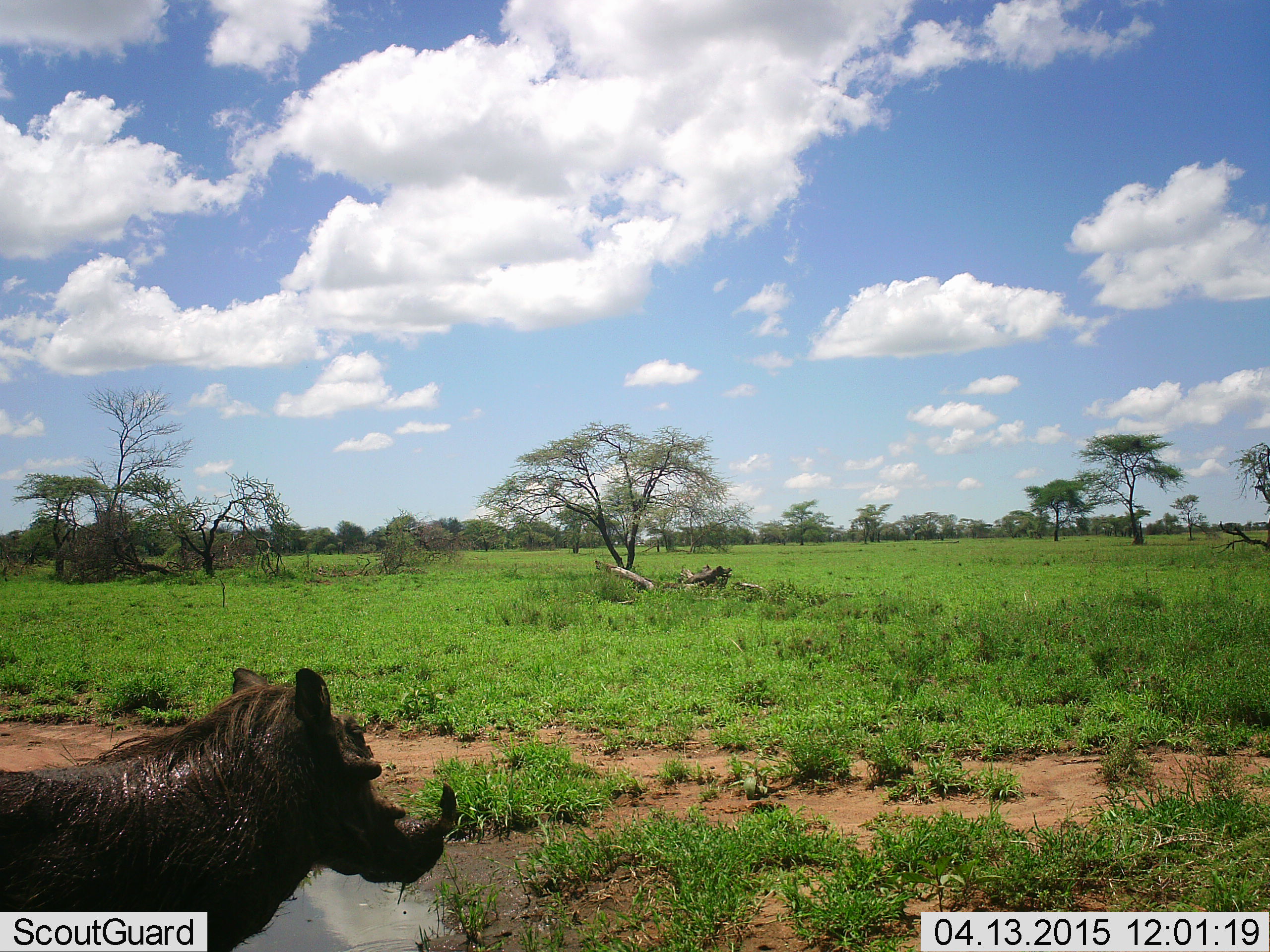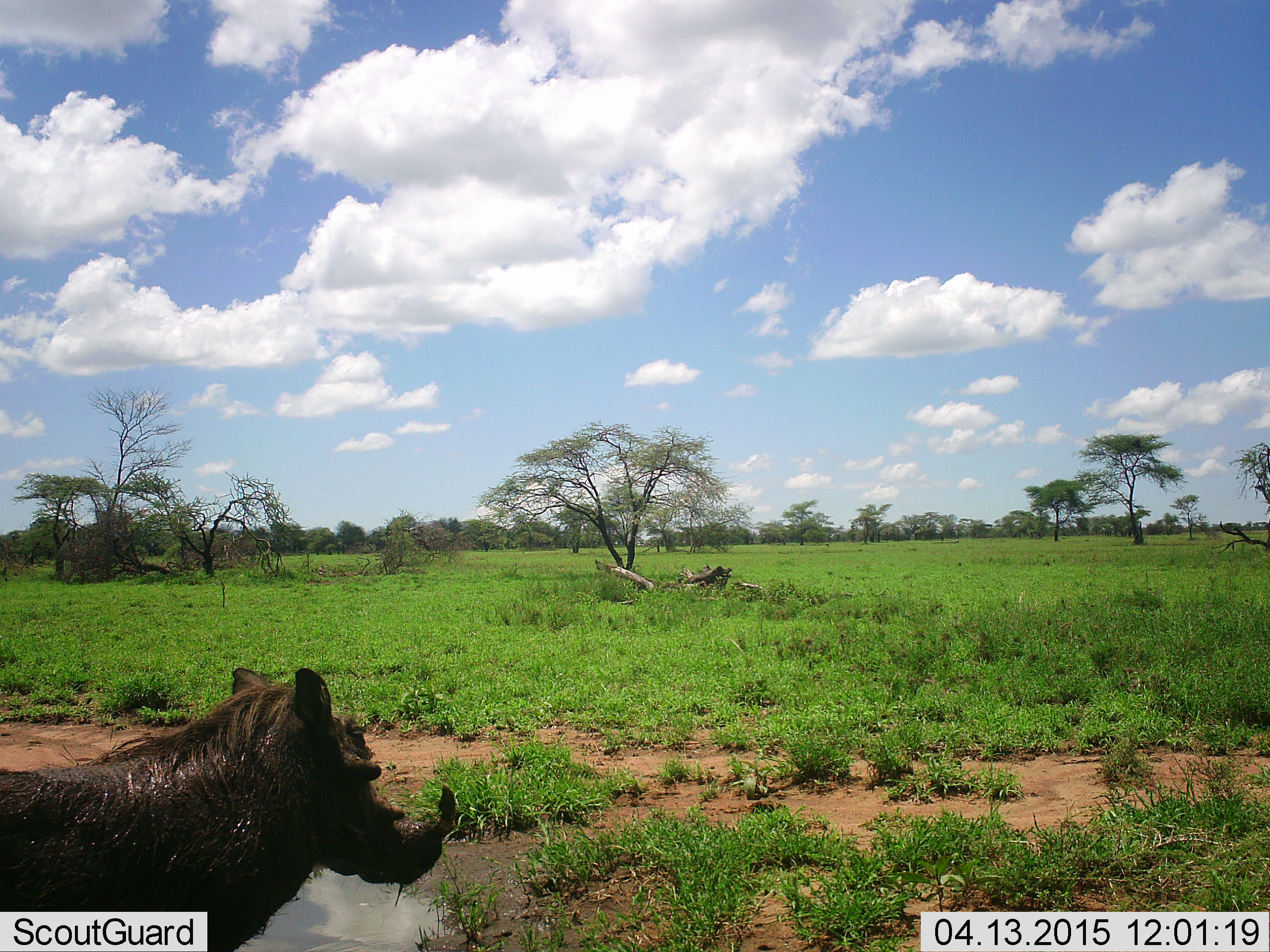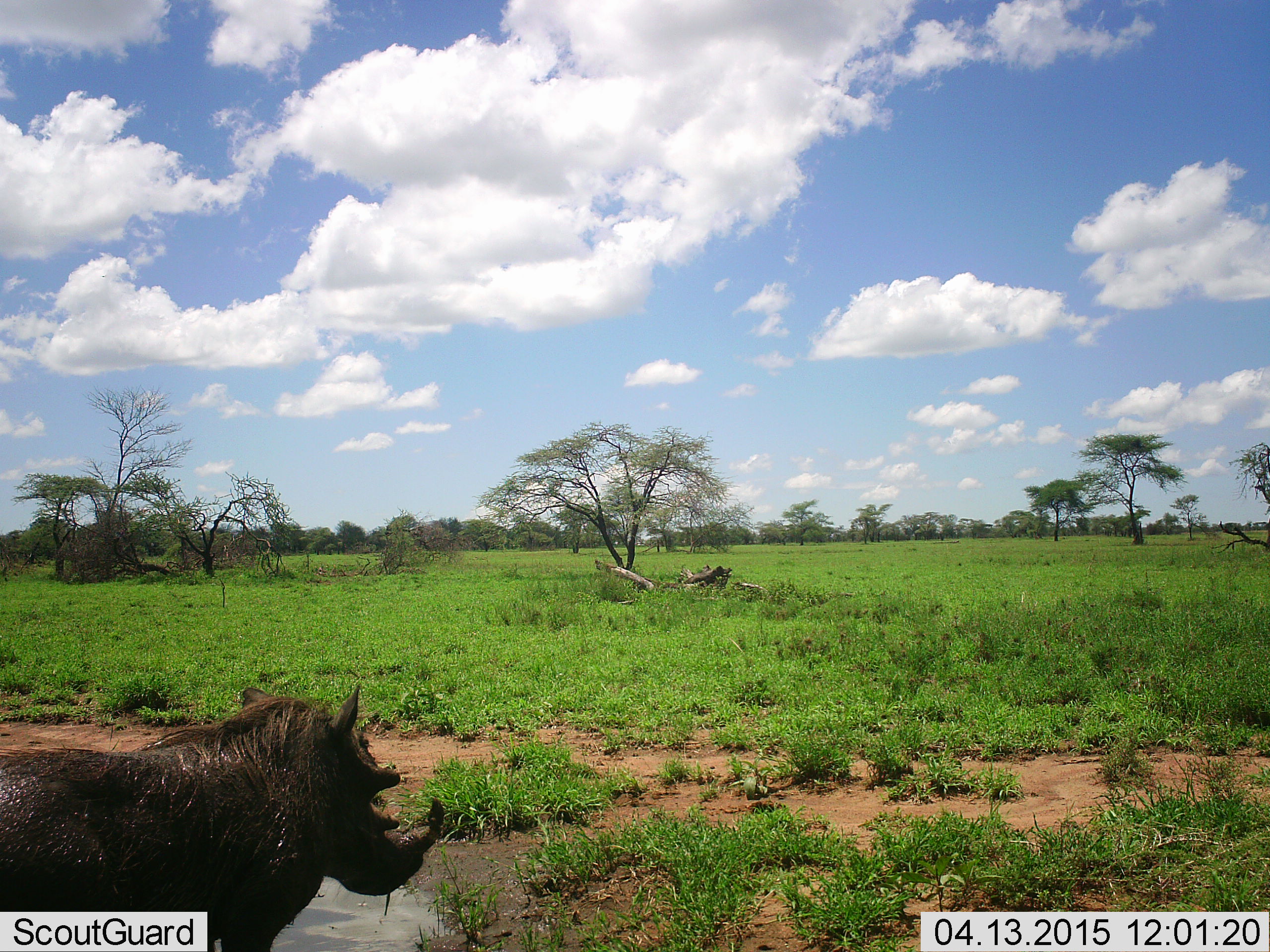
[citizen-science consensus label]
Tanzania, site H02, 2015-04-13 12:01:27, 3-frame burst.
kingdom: Animalia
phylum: Chordata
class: Mammalia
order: Artiodactyla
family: Suidae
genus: Phacochoerus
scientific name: Phacochoerus africanus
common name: warthog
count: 1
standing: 80%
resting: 0%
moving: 20%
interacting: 0%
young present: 0%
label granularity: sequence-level